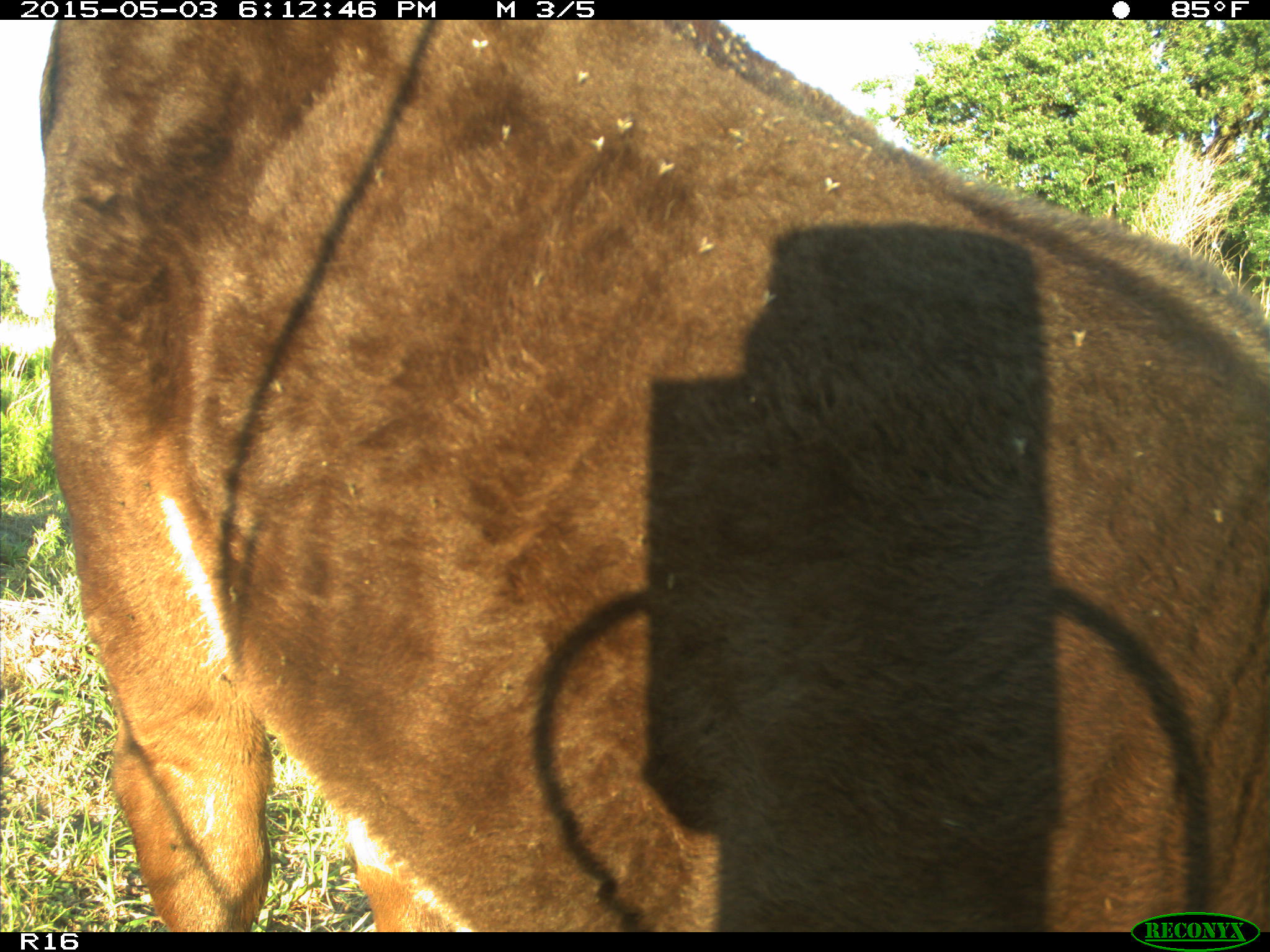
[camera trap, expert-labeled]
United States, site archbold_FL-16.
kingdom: Animalia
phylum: Chordata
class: Mammalia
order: Artiodactyla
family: Bovidae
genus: Bos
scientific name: Bos taurus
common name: domestic cow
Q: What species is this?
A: Bos taurus (domestic cow).